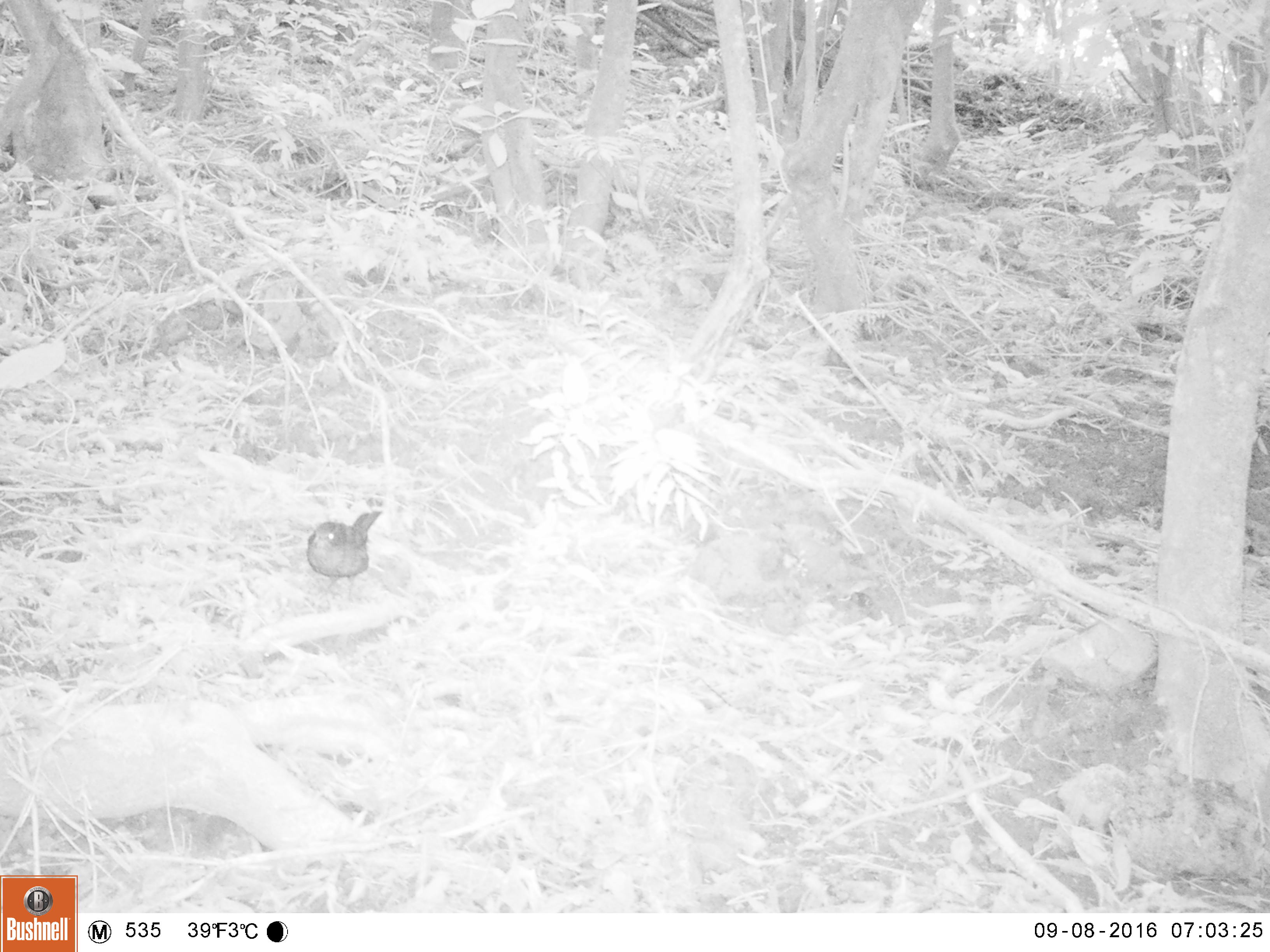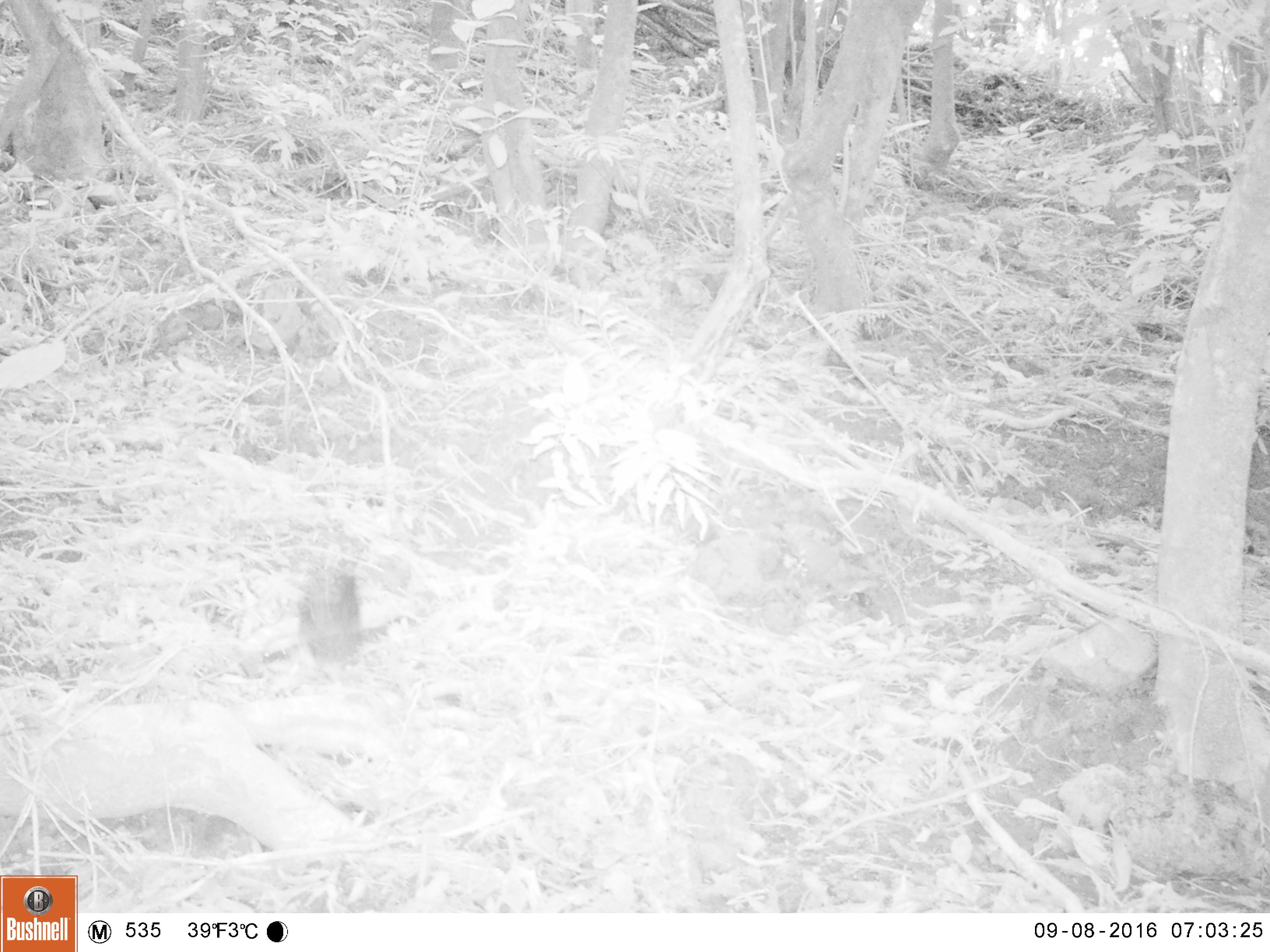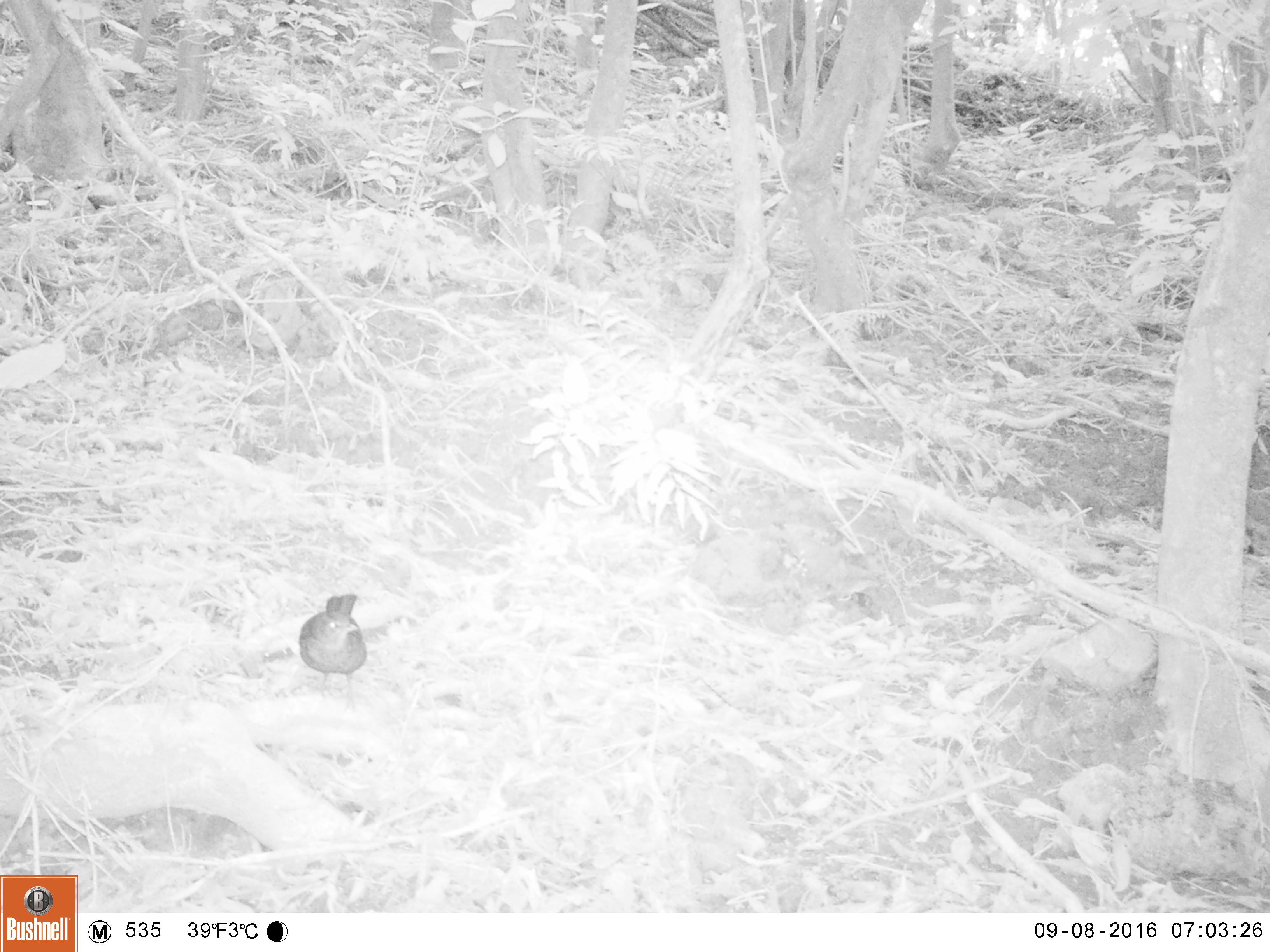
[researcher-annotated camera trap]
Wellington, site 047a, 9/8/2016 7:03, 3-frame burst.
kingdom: Animalia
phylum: Chordata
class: Aves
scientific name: Aves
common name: bird